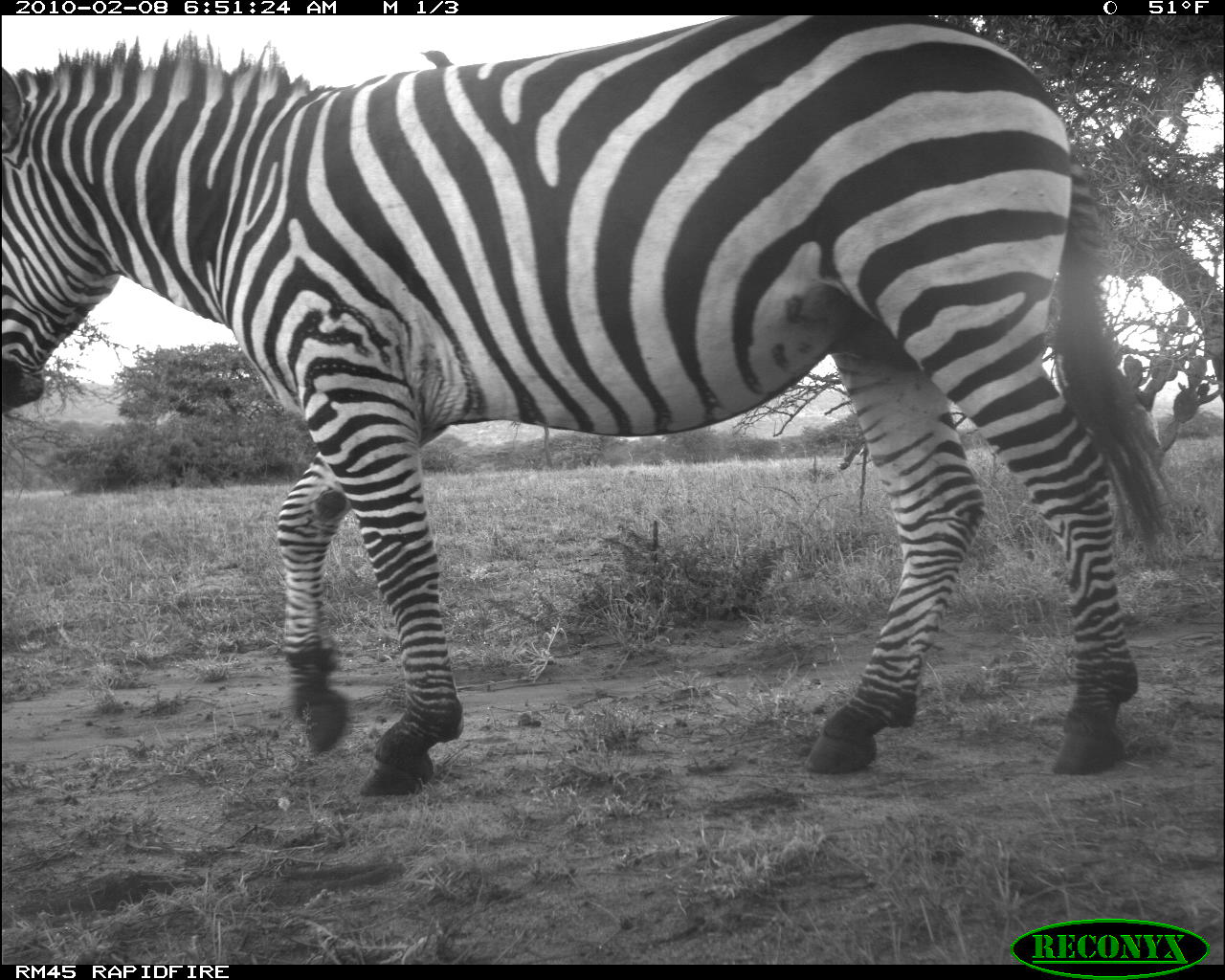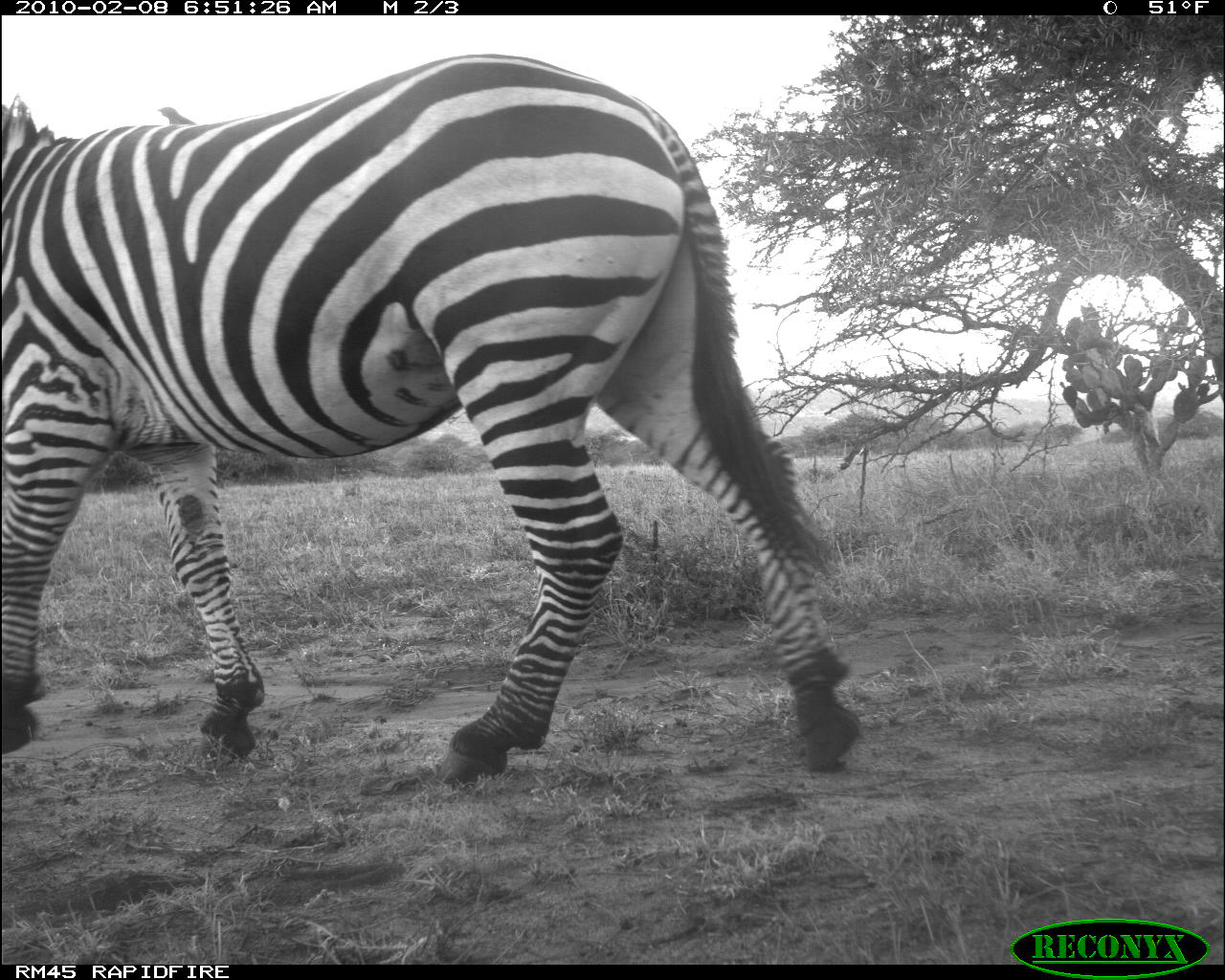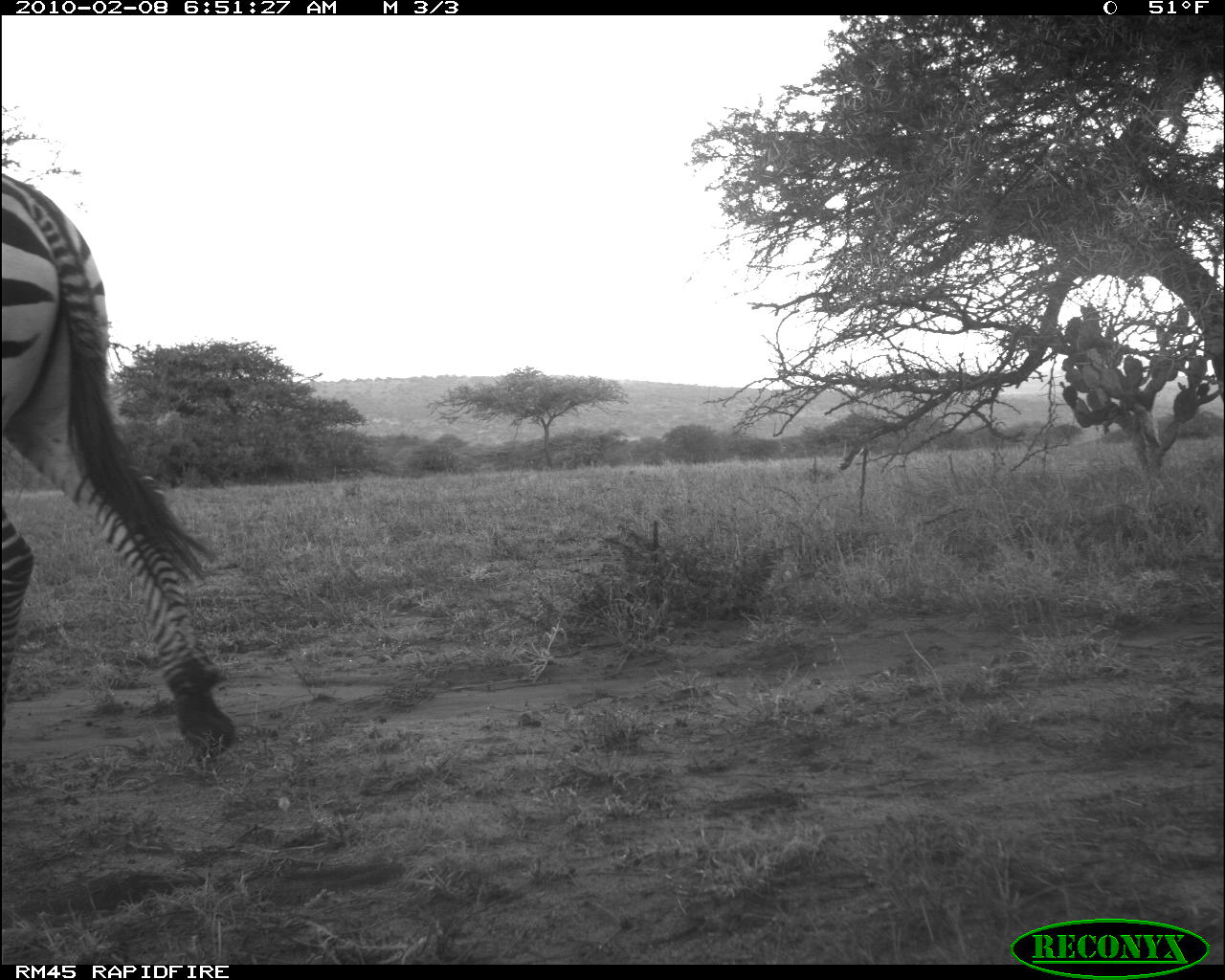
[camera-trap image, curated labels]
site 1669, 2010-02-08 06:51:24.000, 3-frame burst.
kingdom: Animalia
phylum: Chordata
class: Mammalia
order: Perissodactyla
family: Equidae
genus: Equus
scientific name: Equus quagga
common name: plains zebra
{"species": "Equus quagga (plains zebra)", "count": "1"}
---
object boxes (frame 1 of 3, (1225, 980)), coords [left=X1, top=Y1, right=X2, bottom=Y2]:
equus quagga: [left=0, top=15, right=1162, bottom=795]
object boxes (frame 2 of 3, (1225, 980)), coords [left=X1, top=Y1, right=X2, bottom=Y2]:
equus quagga: [left=0, top=50, right=864, bottom=787]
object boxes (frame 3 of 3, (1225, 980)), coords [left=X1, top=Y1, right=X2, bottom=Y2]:
equus quagga: [left=0, top=172, right=236, bottom=766]